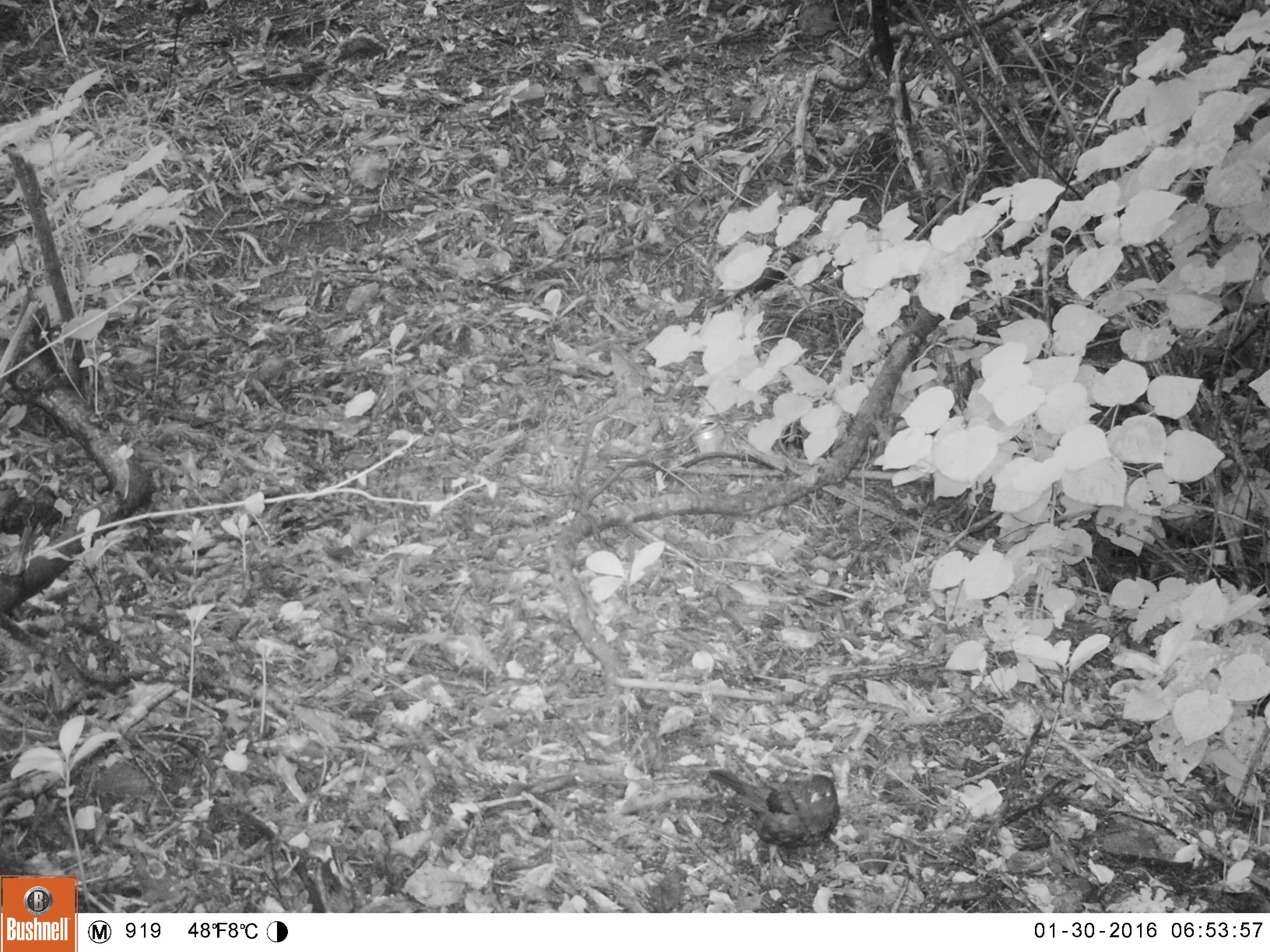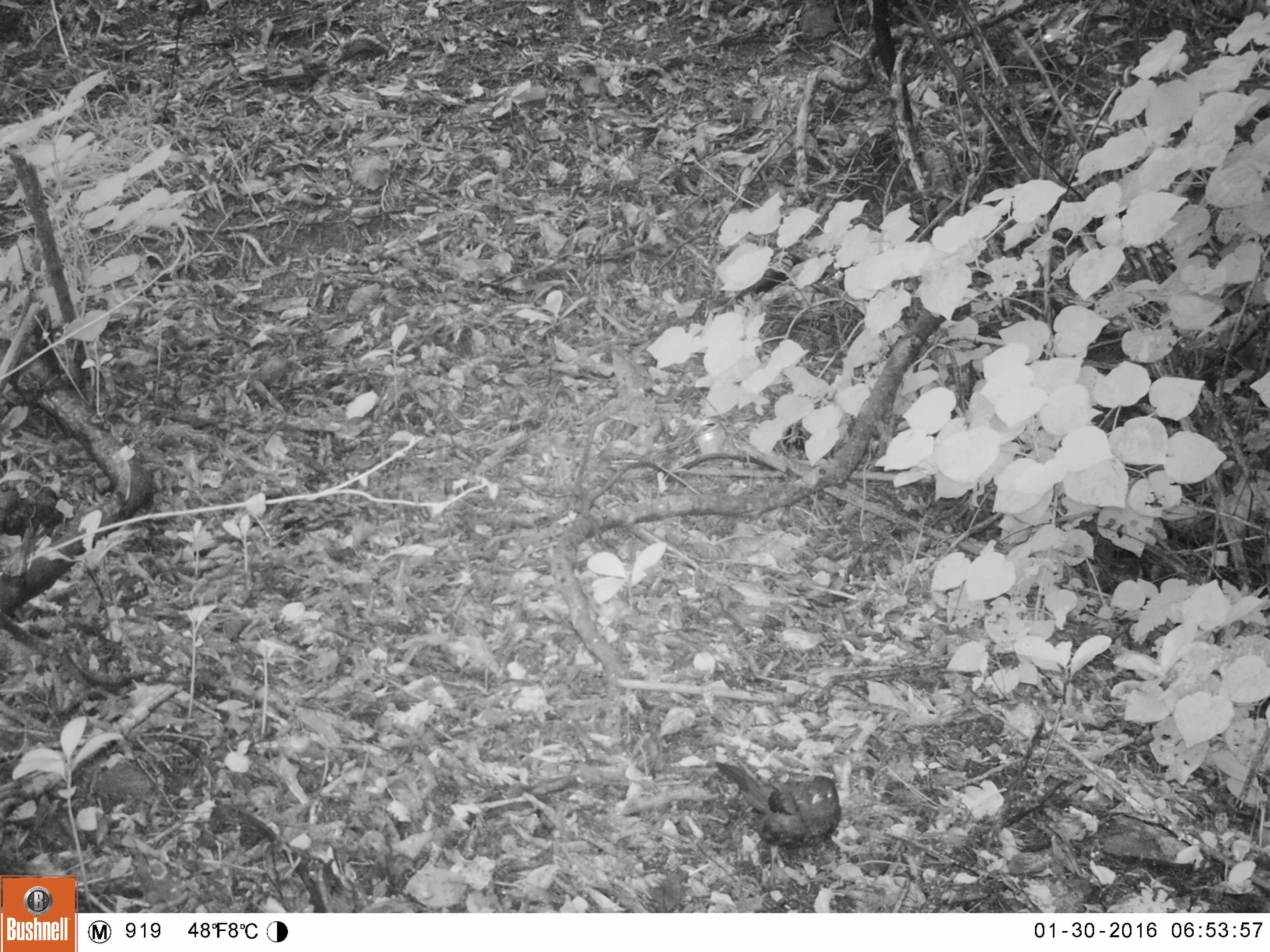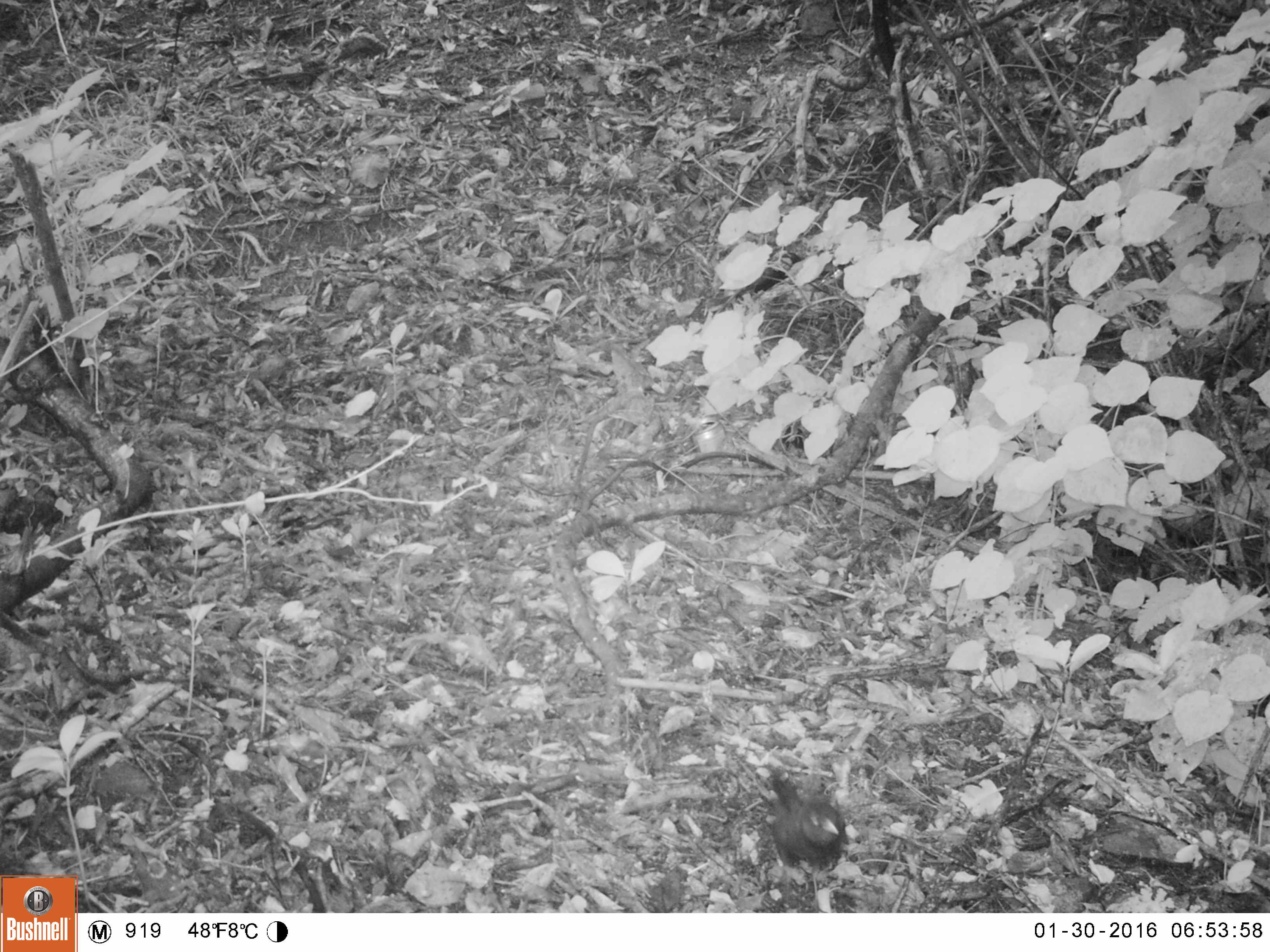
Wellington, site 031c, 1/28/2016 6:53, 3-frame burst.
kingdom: Animalia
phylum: Chordata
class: Aves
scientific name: Aves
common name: bird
Bird (Aves).